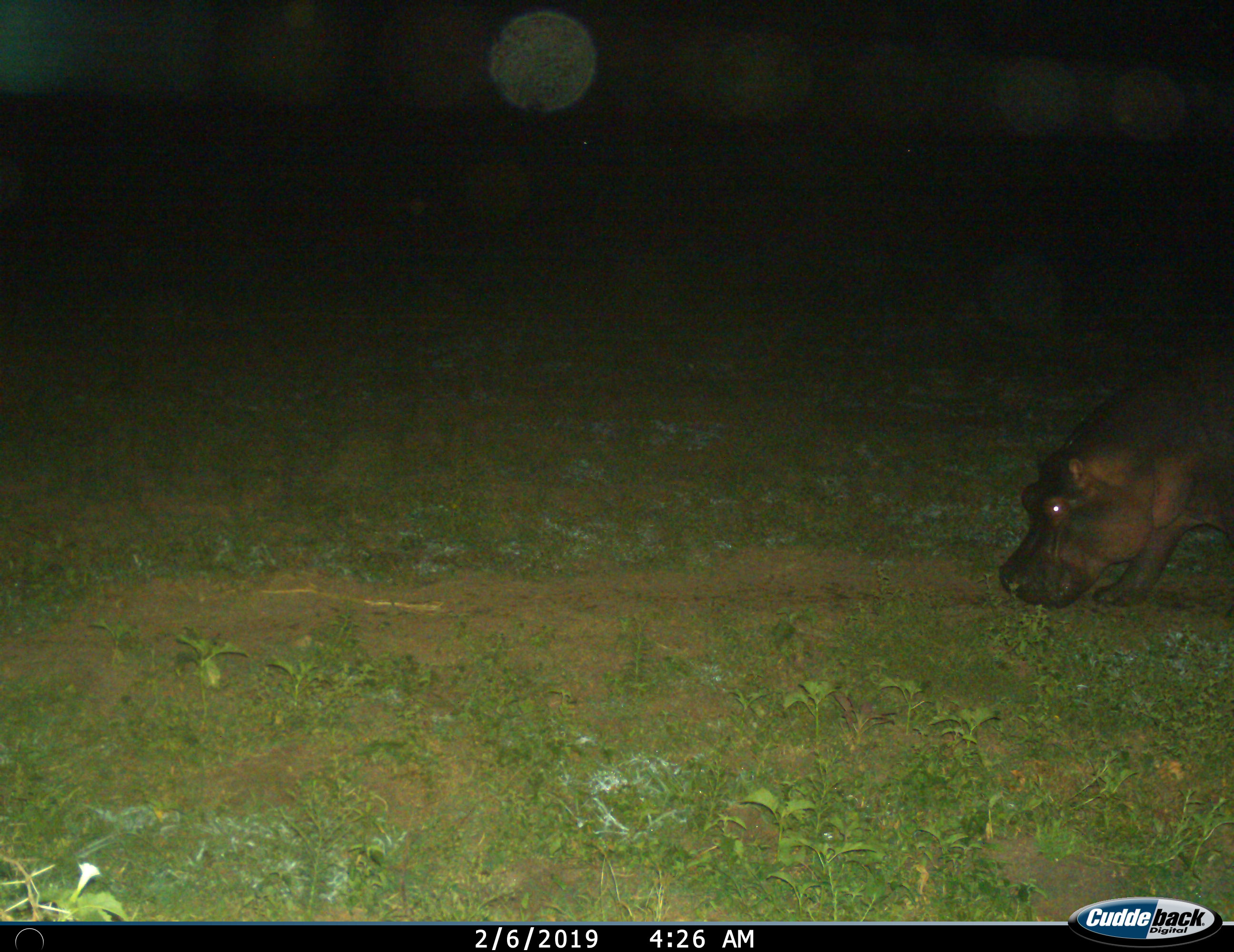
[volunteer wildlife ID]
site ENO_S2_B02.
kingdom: Animalia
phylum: Chordata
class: Mammalia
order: Artiodactyla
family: Hippopotamidae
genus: Hippopotamus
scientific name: Hippopotamus amphibius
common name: hippopotamus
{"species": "hippopotamus (Hippopotamus amphibius)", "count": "1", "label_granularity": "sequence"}